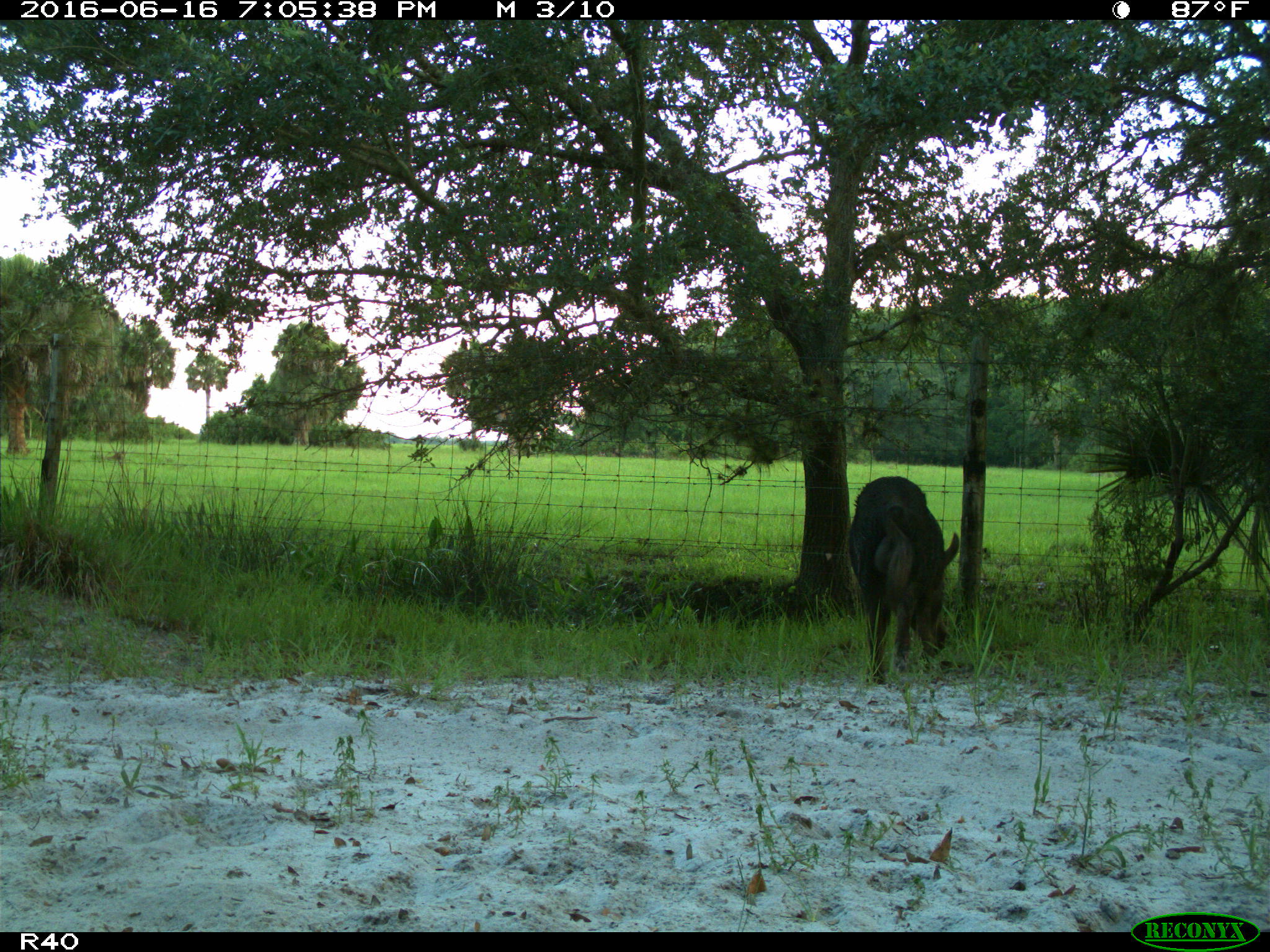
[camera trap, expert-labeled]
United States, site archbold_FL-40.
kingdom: Animalia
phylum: Chordata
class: Mammalia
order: Artiodactyla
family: Suidae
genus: Sus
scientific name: Sus scrofa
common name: wild boar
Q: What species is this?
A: Sus scrofa (wild boar).